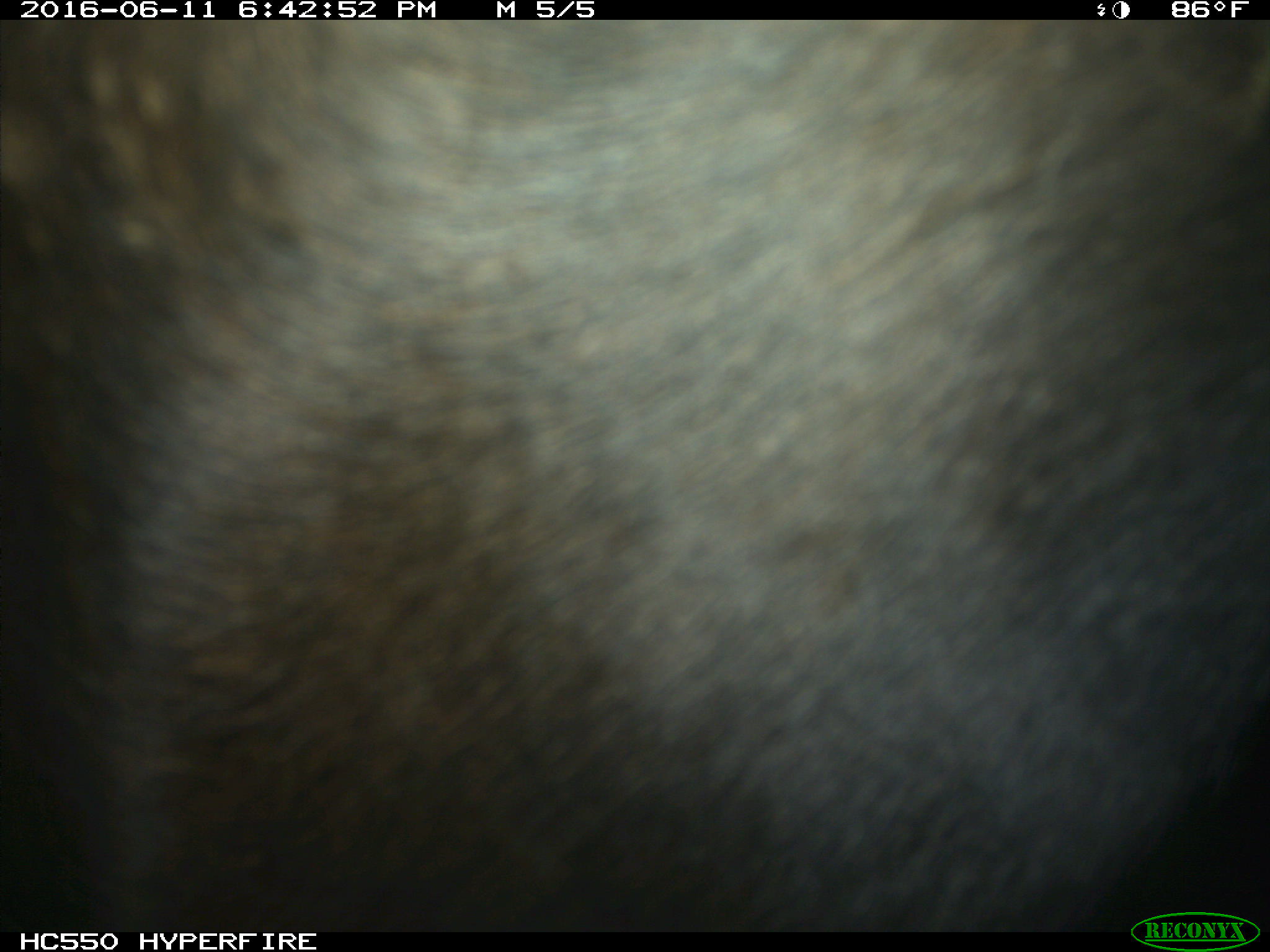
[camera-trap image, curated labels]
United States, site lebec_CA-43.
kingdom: Animalia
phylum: Chordata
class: Mammalia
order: Artiodactyla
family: Bovidae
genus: Bos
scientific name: Bos taurus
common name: domestic cow